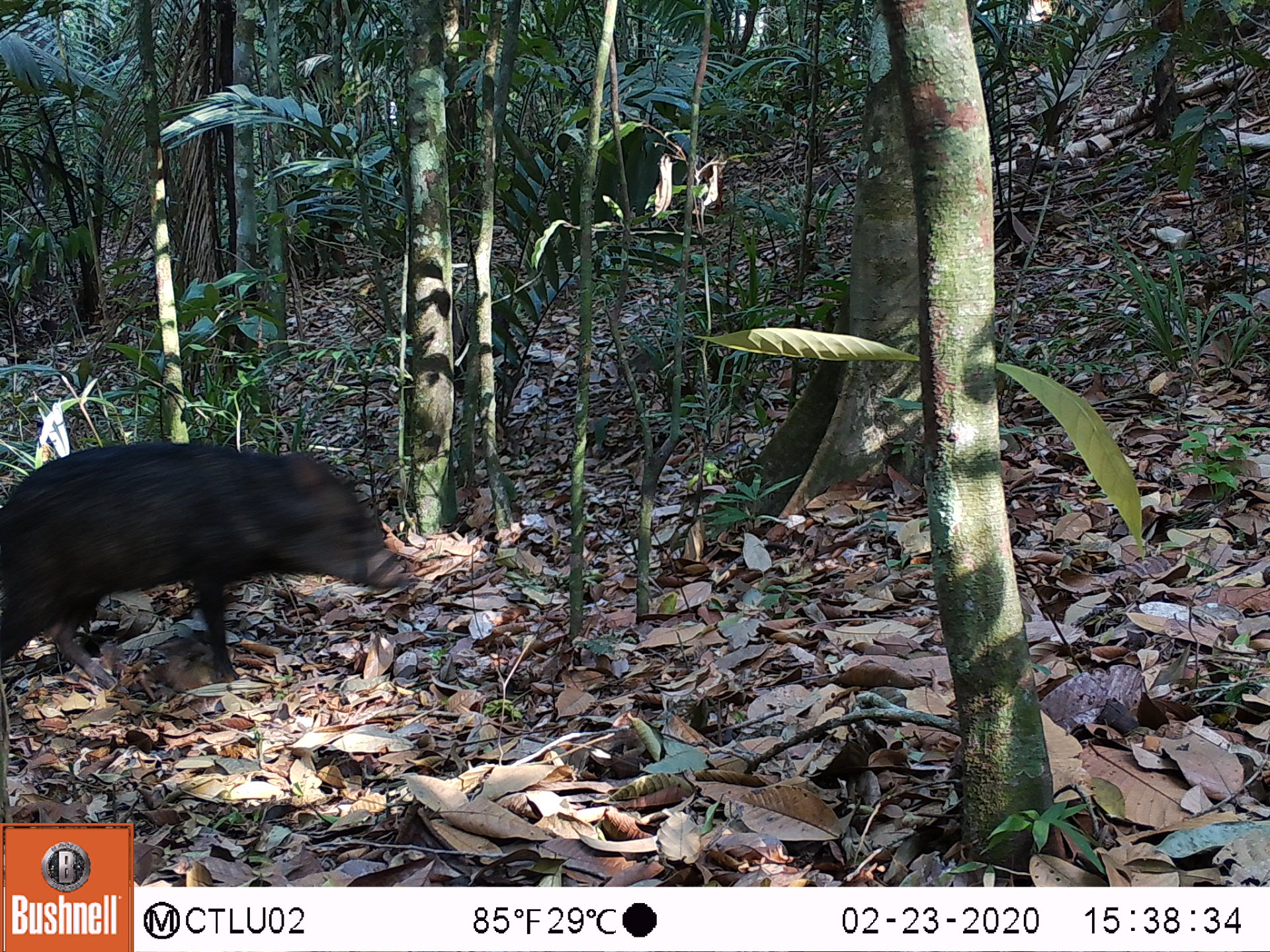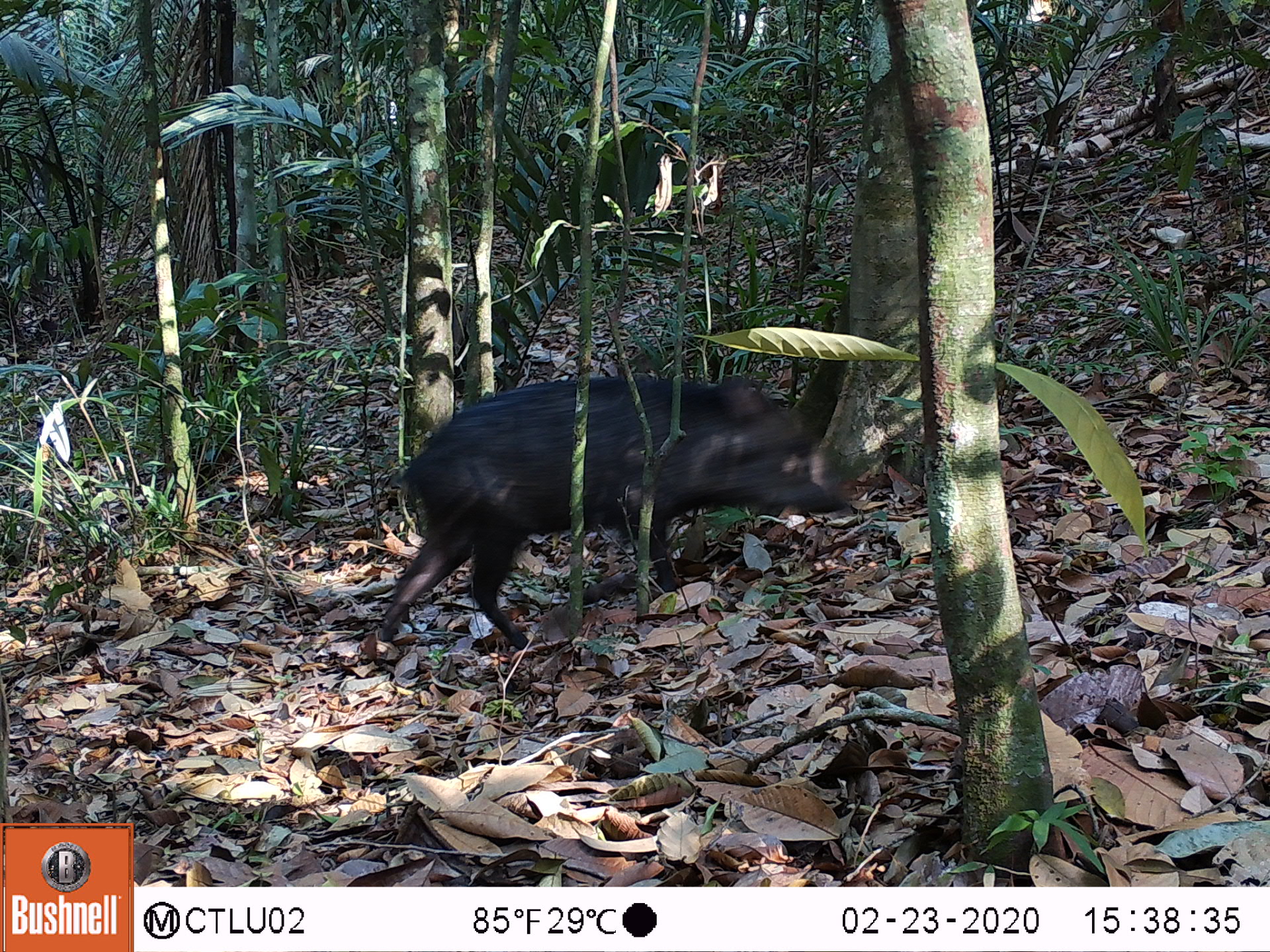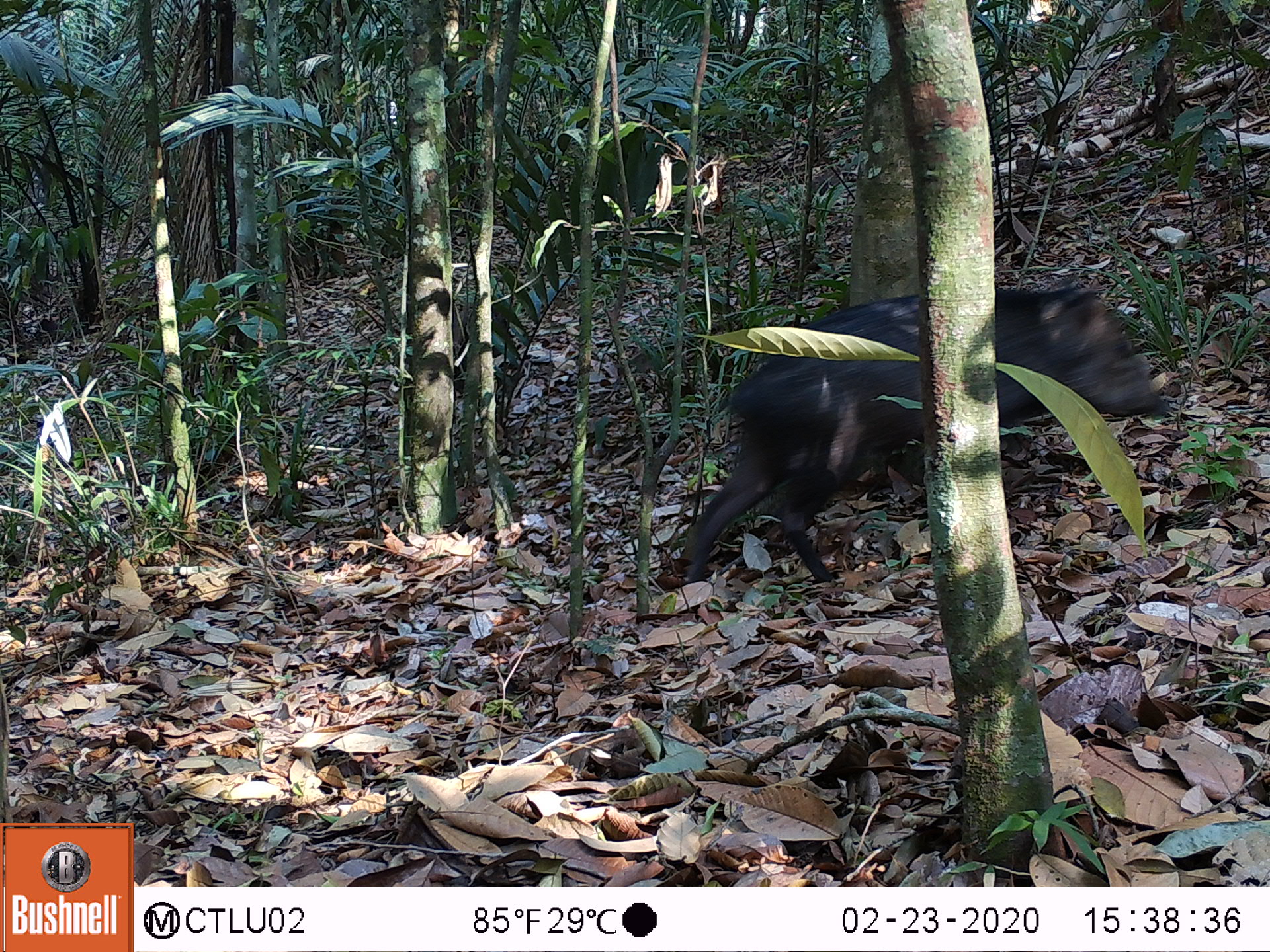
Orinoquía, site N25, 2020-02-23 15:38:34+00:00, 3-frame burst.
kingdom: Animalia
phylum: Chordata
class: Mammalia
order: Artiodactyla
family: Tayassuidae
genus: Tayassu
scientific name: Tayassu pecari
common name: white-lipped peccary